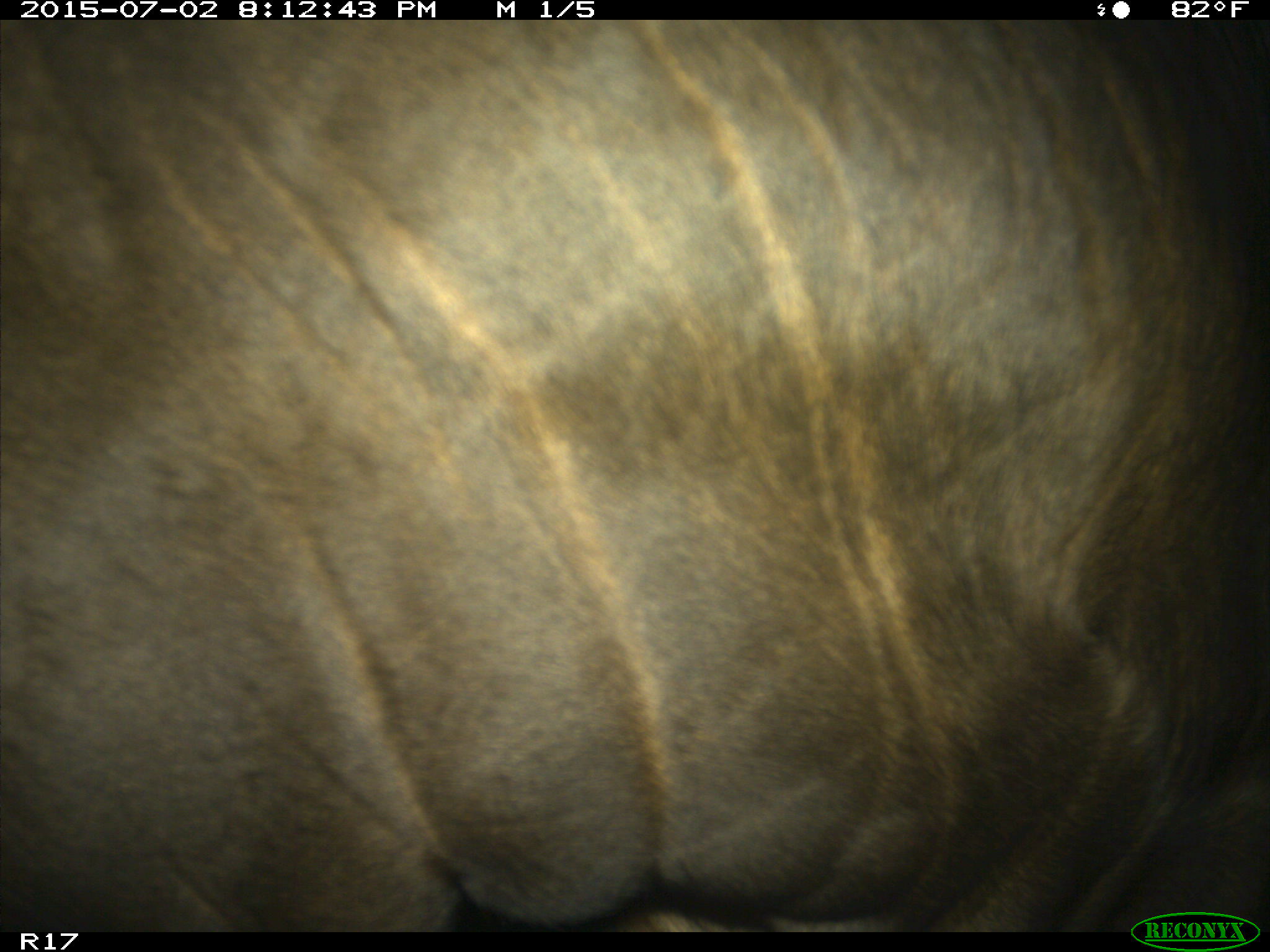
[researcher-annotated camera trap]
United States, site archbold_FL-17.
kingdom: Animalia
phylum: Chordata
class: Mammalia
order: Artiodactyla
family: Bovidae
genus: Bos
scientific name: Bos taurus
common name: domestic cow